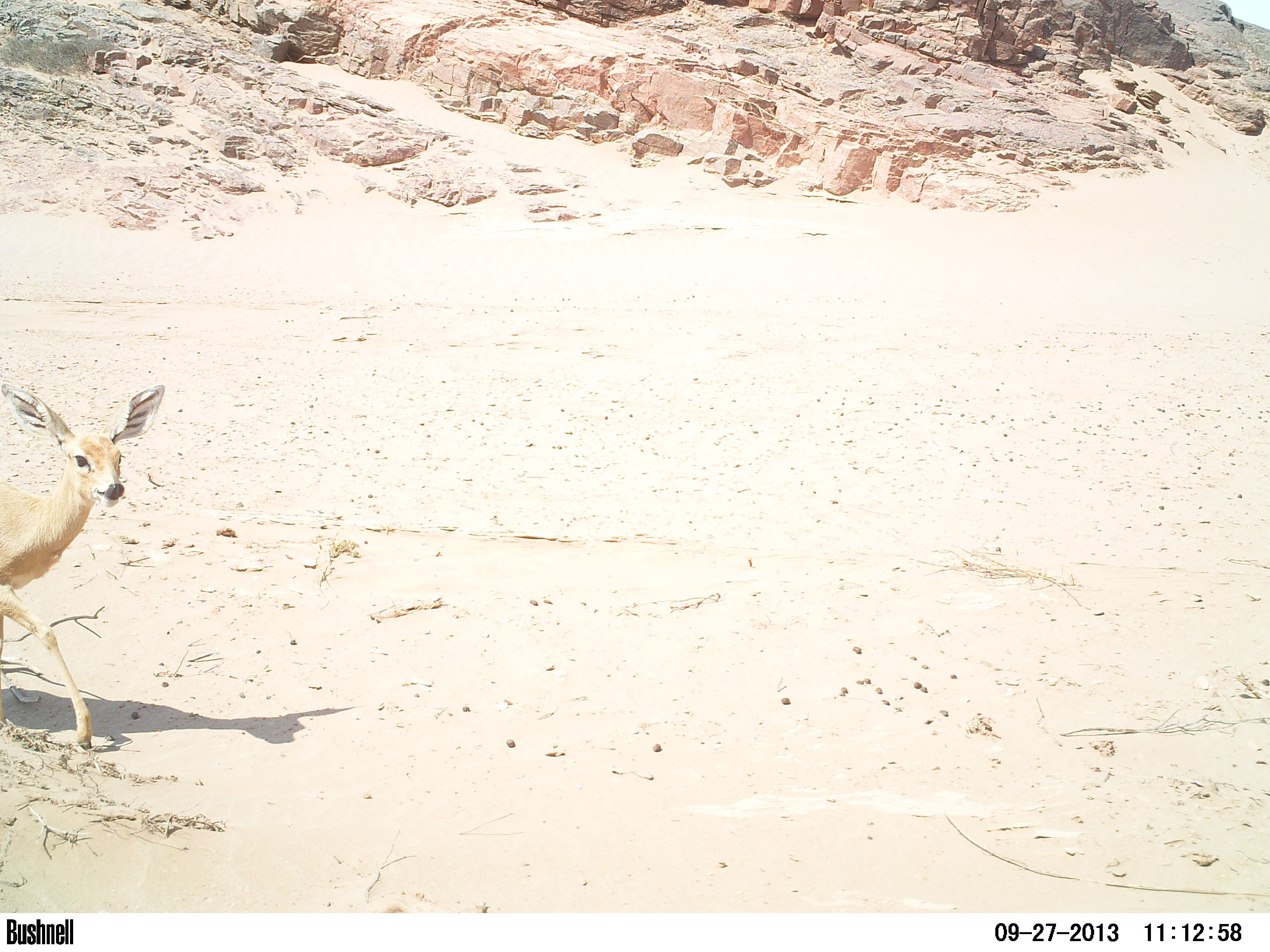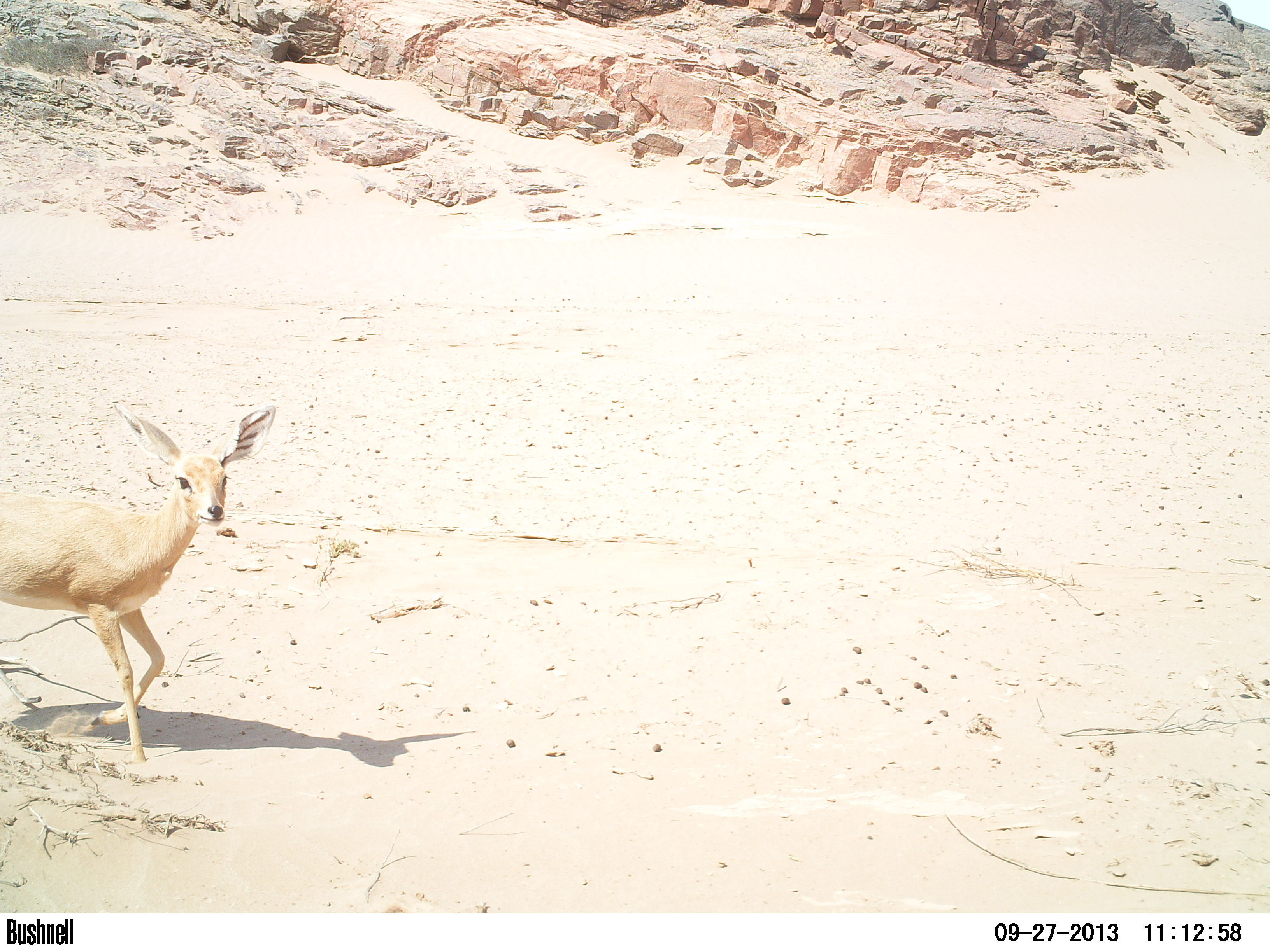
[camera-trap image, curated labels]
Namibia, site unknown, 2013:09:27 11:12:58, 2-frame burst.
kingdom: Animalia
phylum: Chordata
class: Mammalia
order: Artiodactyla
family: Bovidae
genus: Raphicerus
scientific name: Raphicerus campestris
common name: steenbok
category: raphiceros campestris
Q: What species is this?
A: Raphiceros campestris (steenbok) (Raphicerus campestris).